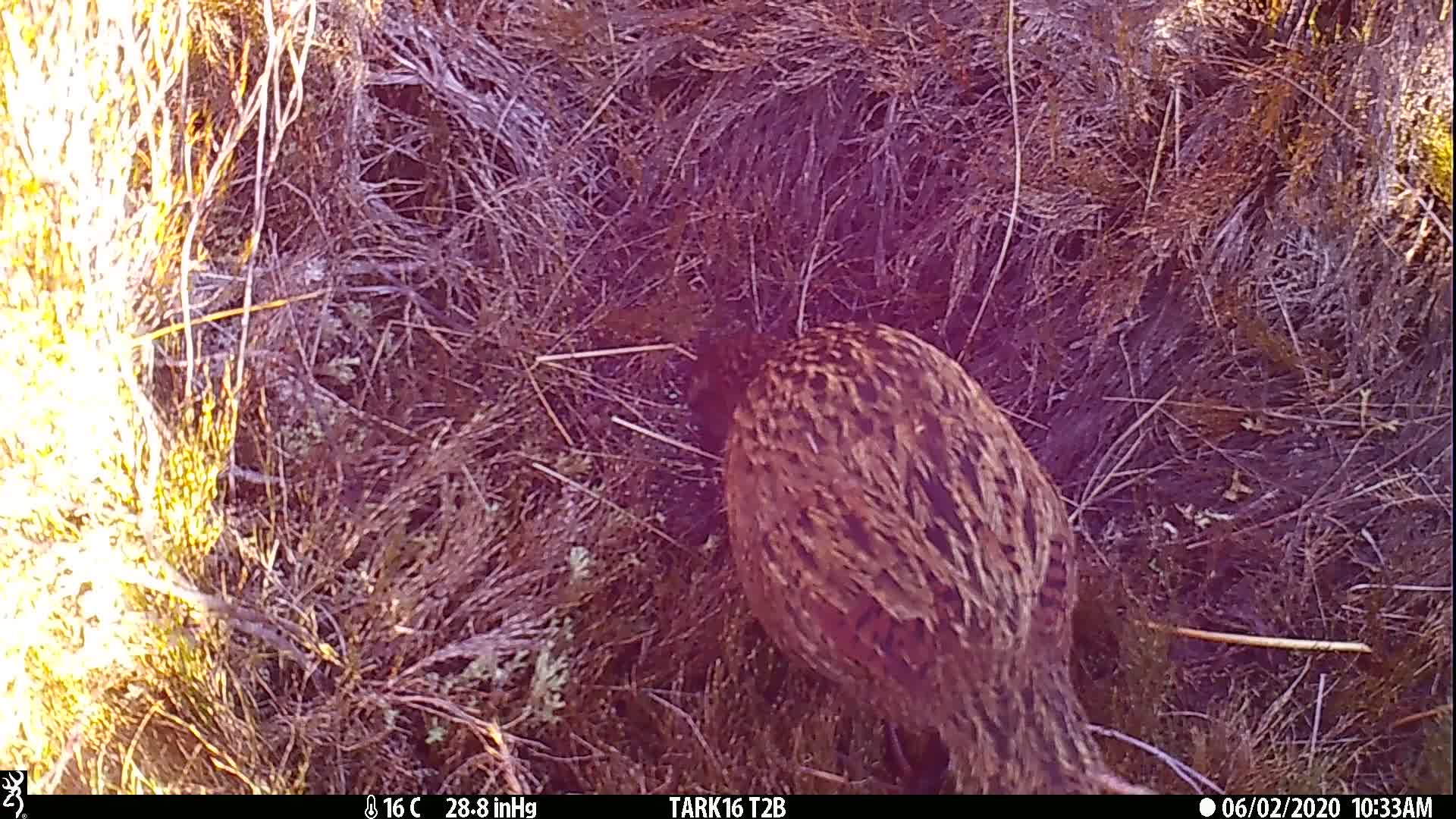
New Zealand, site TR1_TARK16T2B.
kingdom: Animalia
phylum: Chordata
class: Aves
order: Gruiformes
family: Rallidae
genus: Gallirallus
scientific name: Gallirallus australis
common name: weka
Weka (Gallirallus australis).